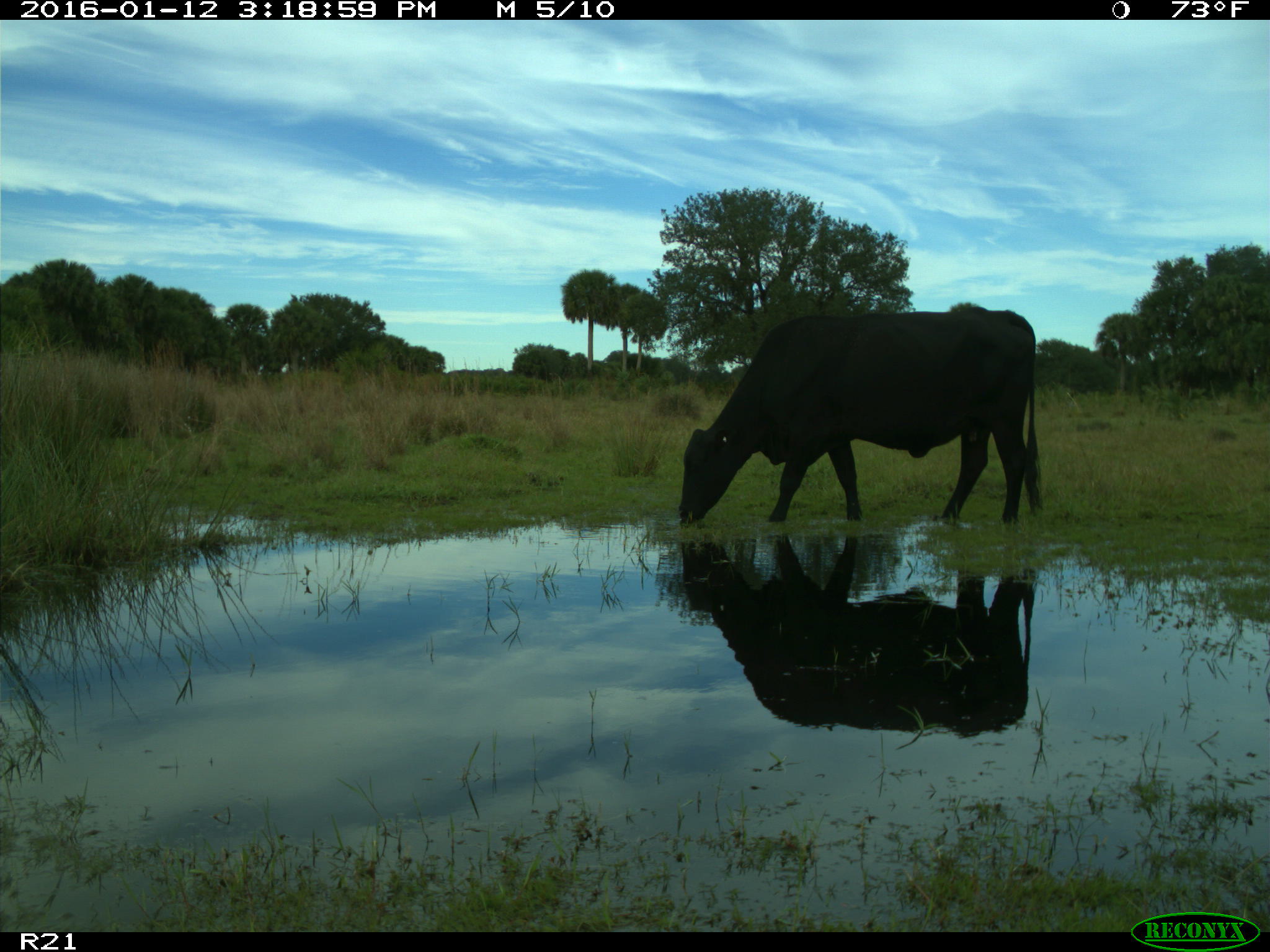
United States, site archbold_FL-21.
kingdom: Animalia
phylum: Chordata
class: Mammalia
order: Artiodactyla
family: Bovidae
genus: Bos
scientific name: Bos taurus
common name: domestic cow